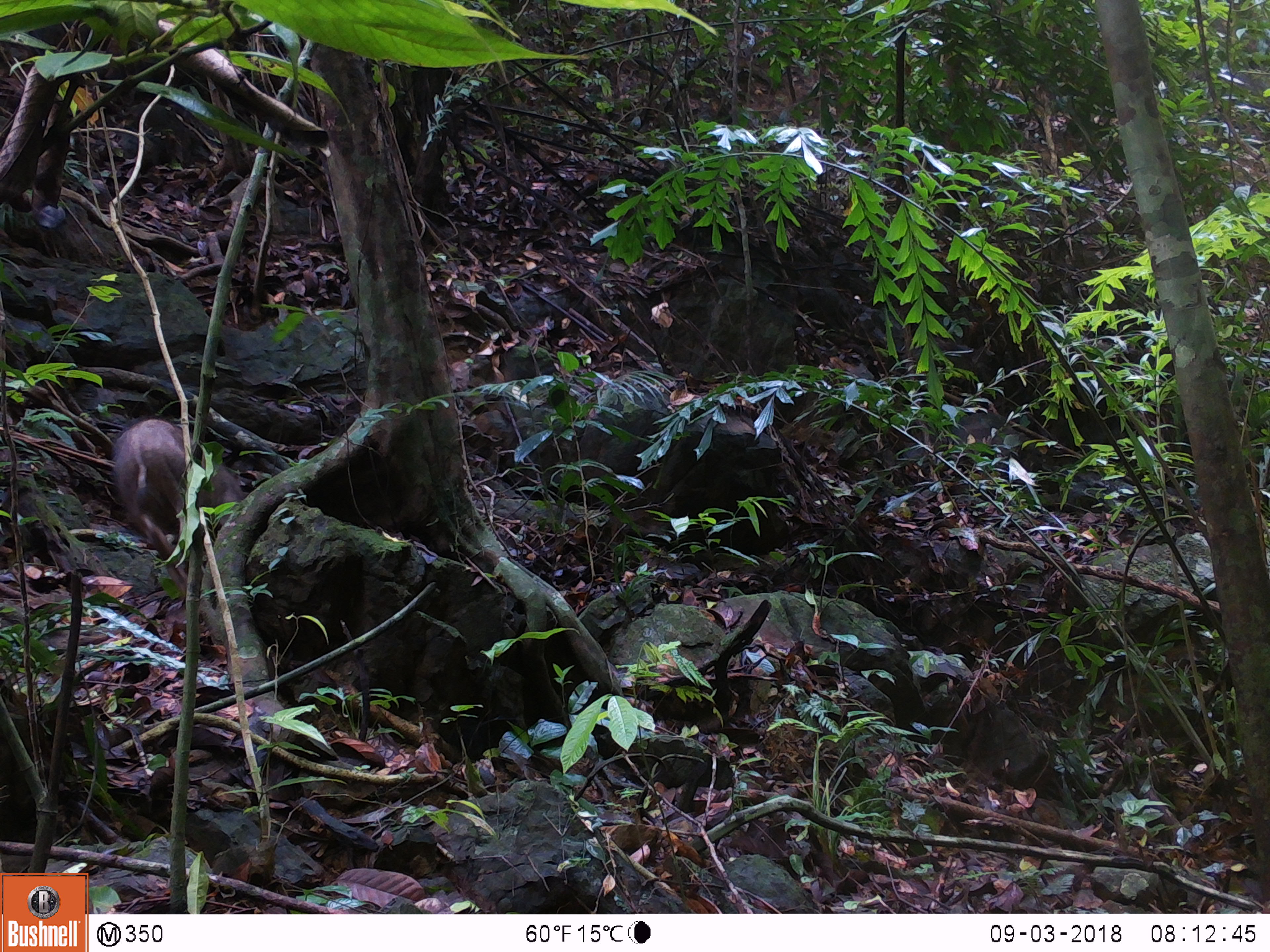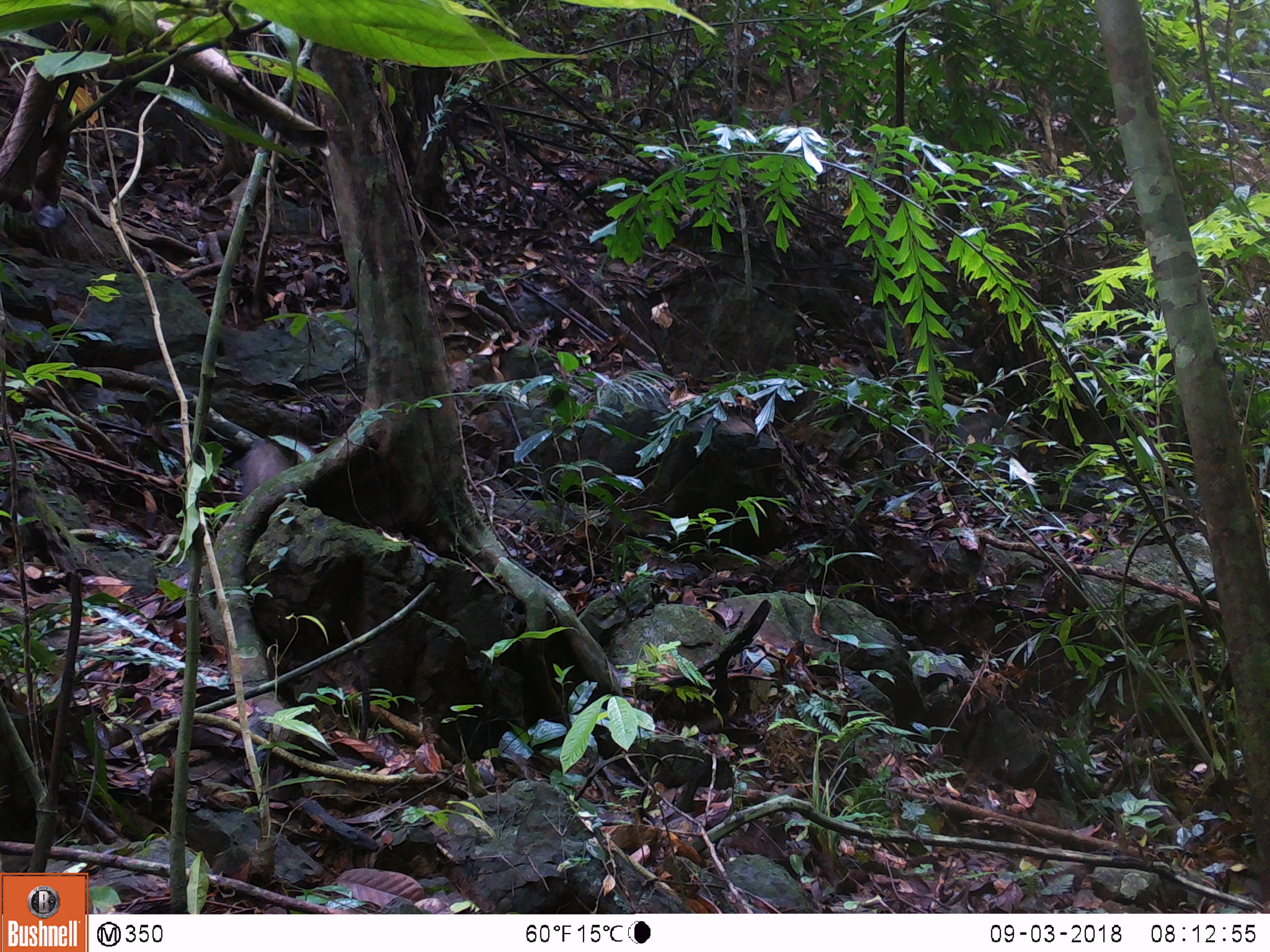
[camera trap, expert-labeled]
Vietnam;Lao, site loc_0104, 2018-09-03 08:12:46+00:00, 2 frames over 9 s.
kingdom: Animalia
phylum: Chordata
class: Mammalia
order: Artiodactyla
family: Suidae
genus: Sus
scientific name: Sus scrofa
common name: eurasian wild pig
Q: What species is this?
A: Eurasian wild pig (Sus scrofa).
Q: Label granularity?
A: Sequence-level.